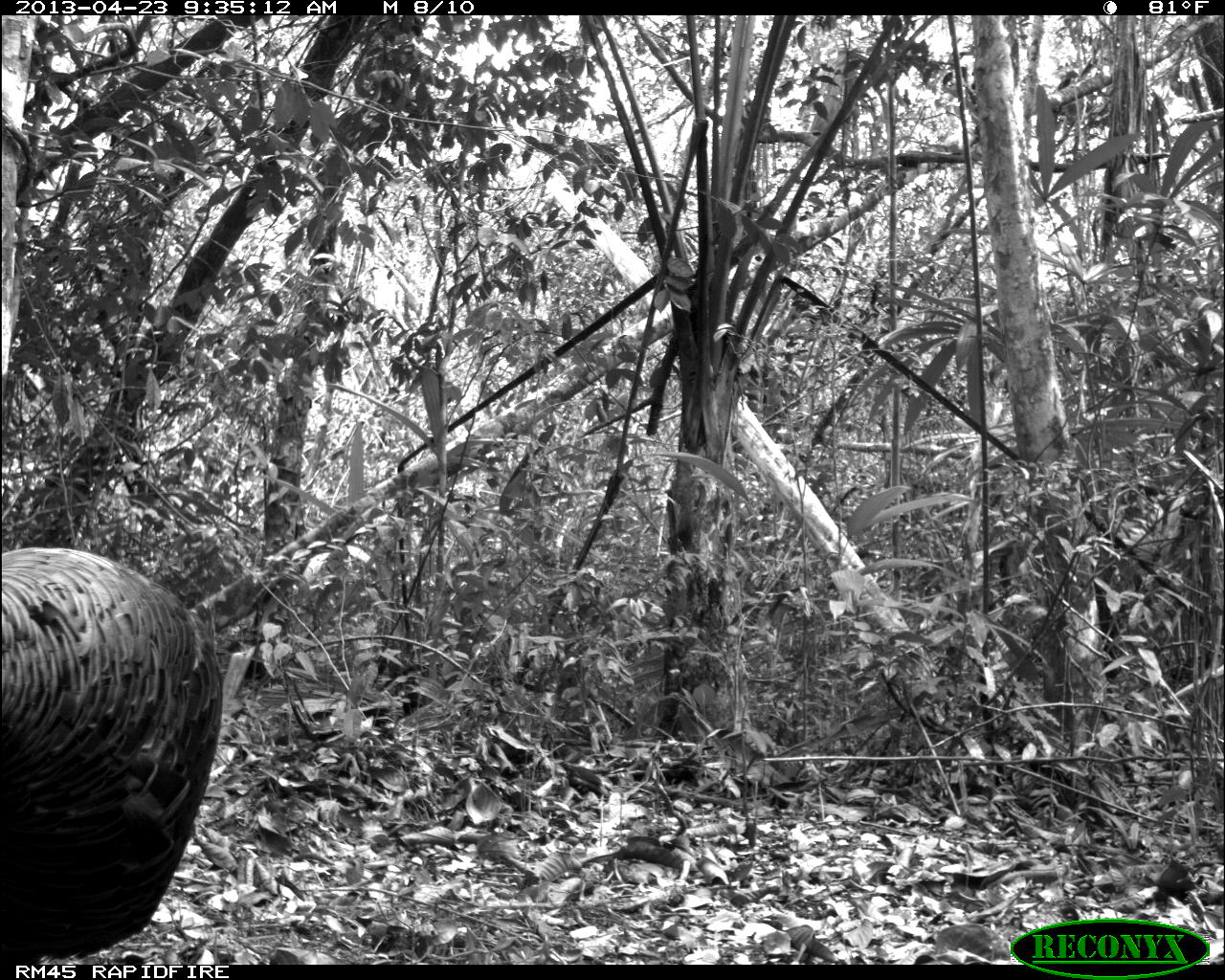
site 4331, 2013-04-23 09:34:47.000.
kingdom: Animalia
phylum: Chordata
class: Aves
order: Galliformes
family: Phasianidae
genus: Meleagris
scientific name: Meleagris ocellata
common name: ocellated turkey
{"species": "Meleagris ocellata (ocellated turkey)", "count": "2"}